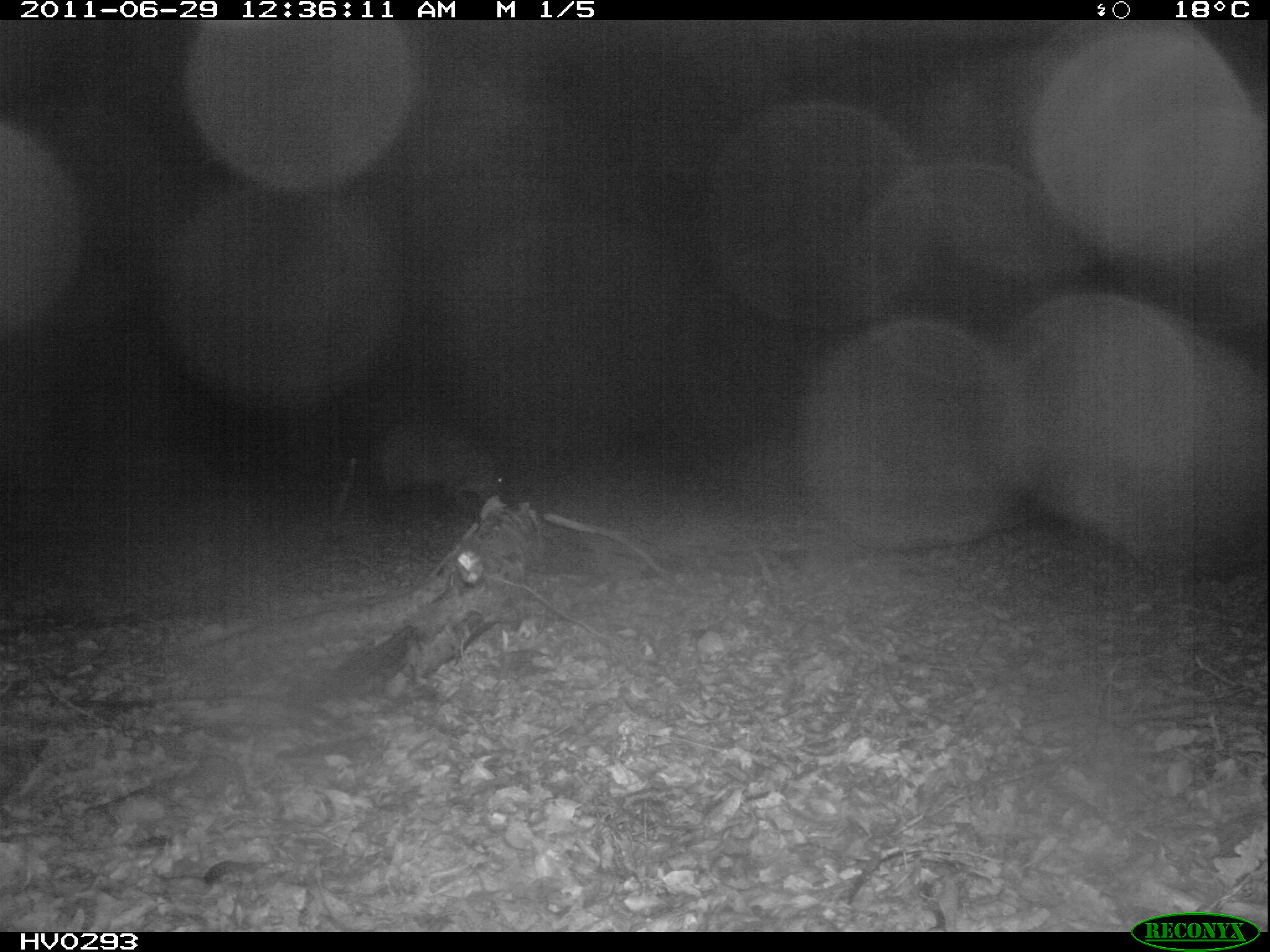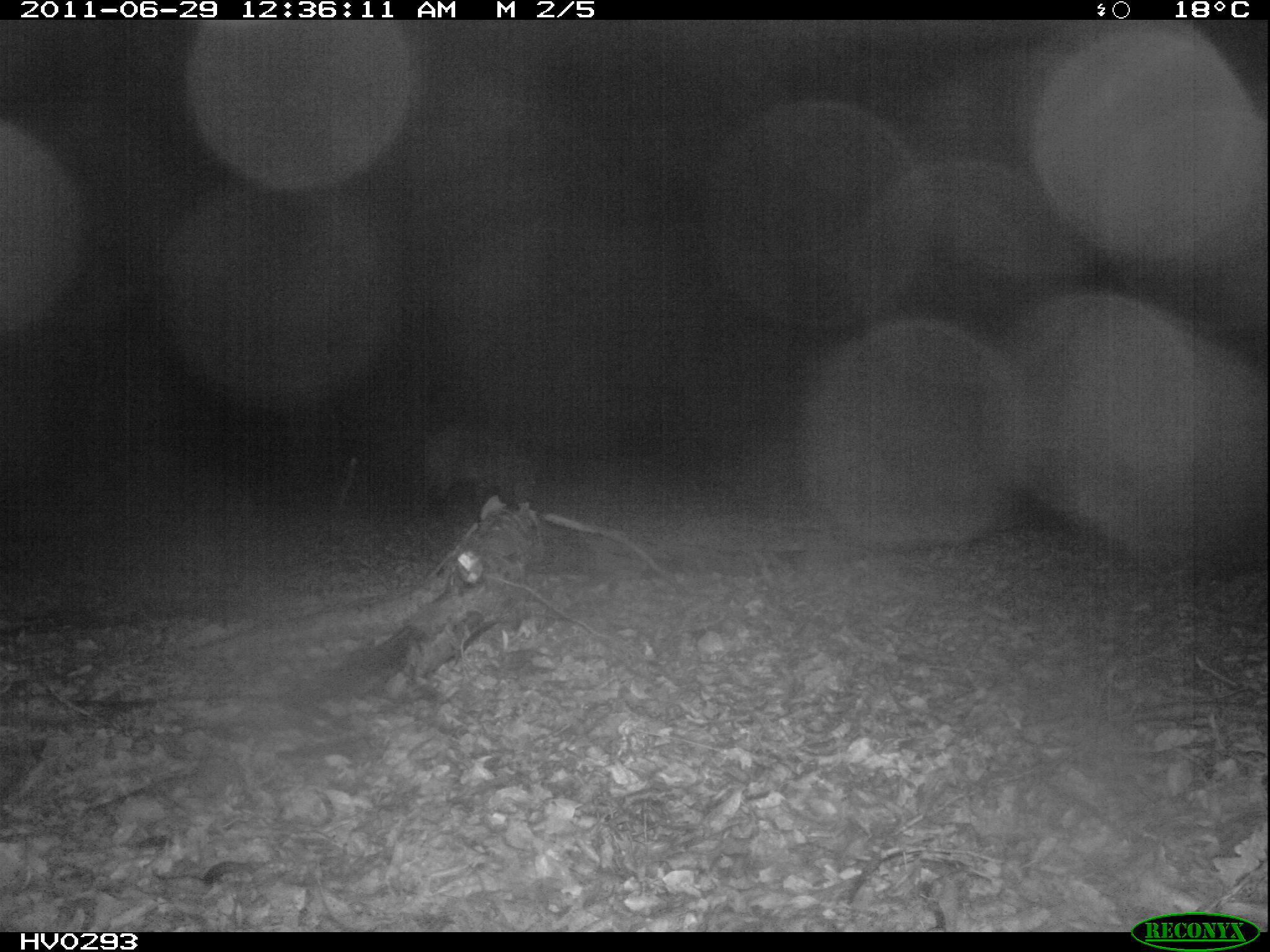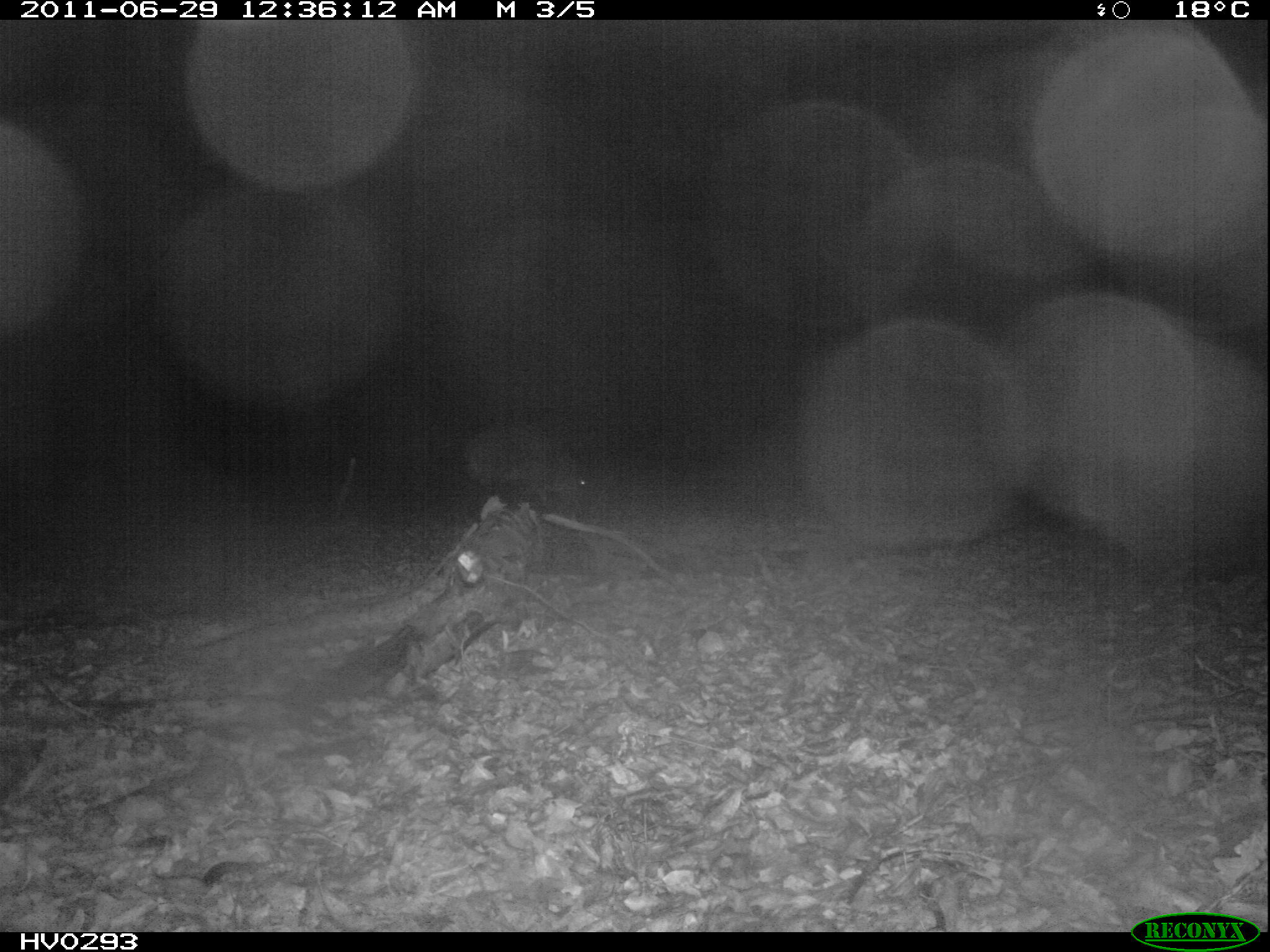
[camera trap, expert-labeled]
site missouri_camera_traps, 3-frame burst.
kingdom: Animalia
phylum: Chordata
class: Mammalia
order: Artiodactyla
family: Suidae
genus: Sus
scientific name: Sus scrofa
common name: wild boar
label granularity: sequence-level